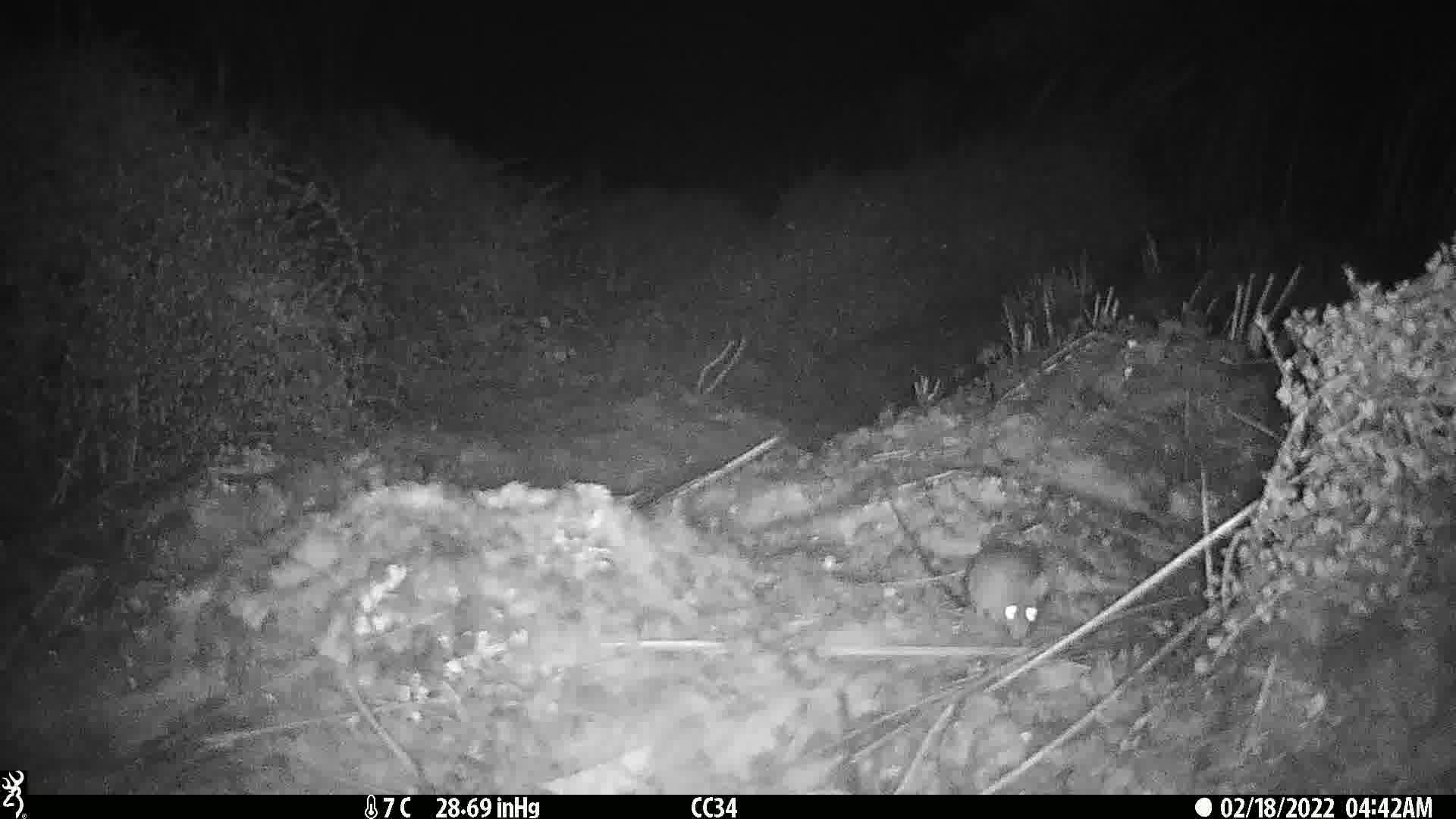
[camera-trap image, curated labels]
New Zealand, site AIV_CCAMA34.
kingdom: Animalia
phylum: Chordata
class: Mammalia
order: Rodentia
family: Muridae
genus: Mus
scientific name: Mus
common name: mouse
Mouse (Mus).